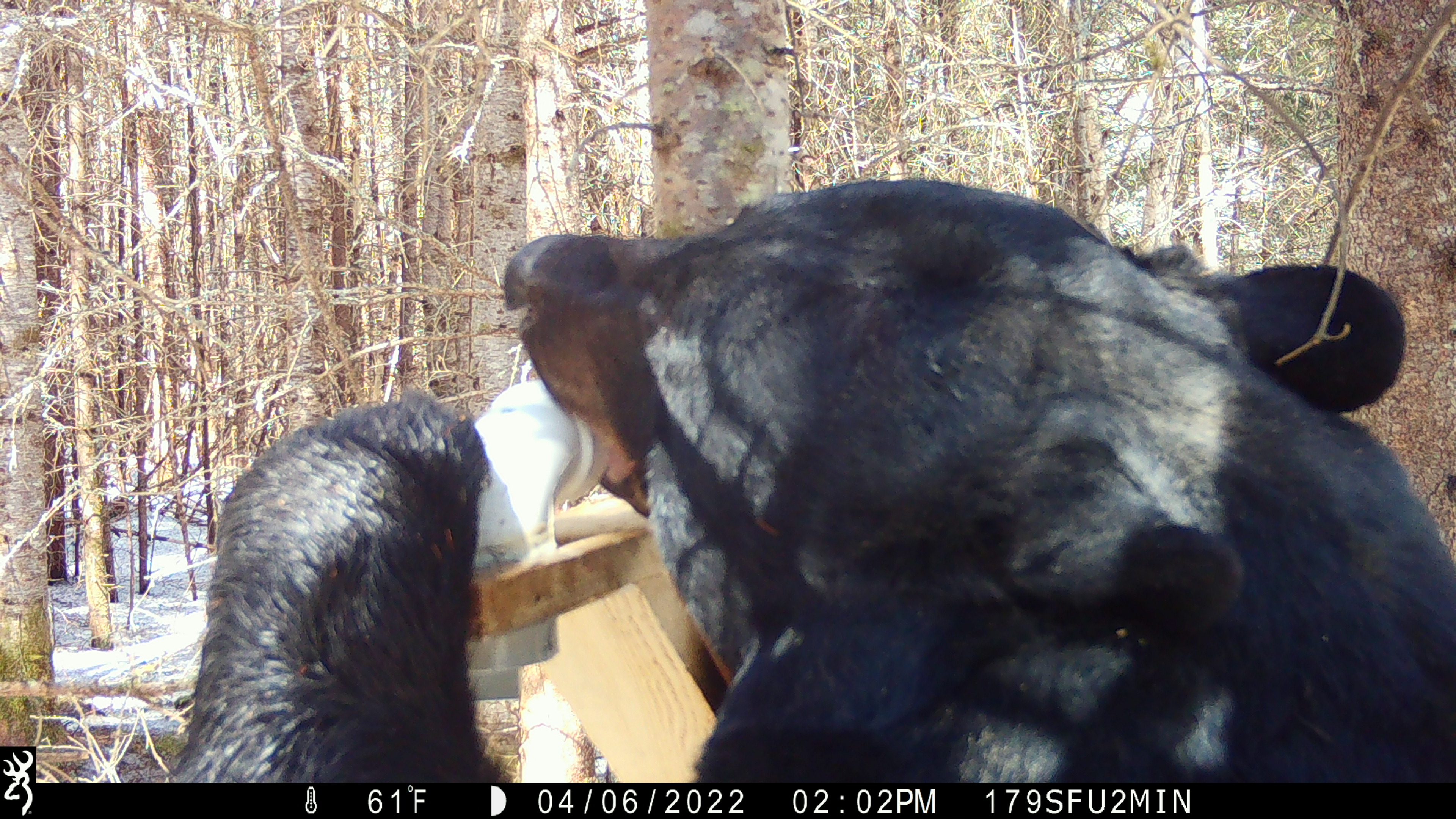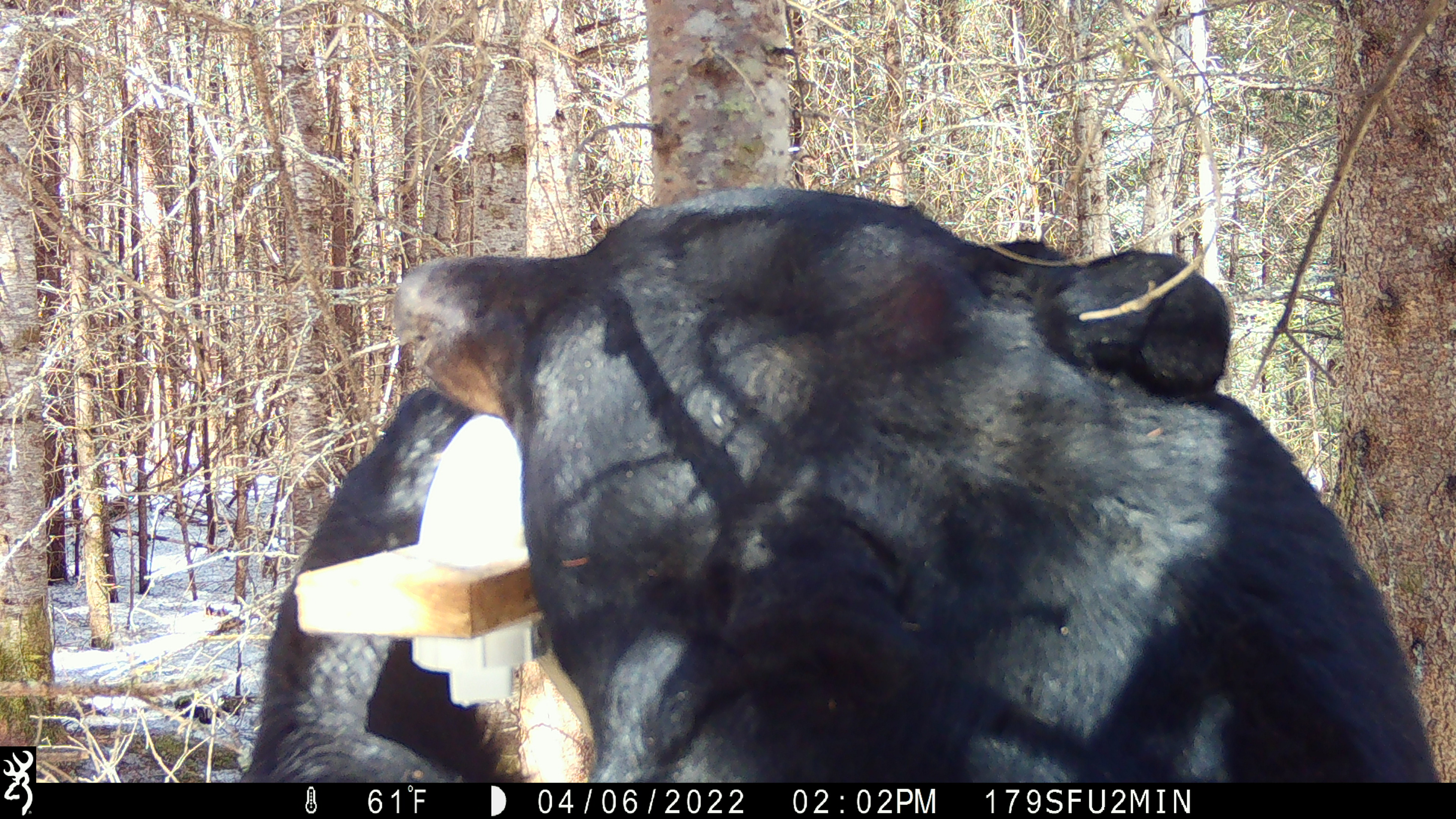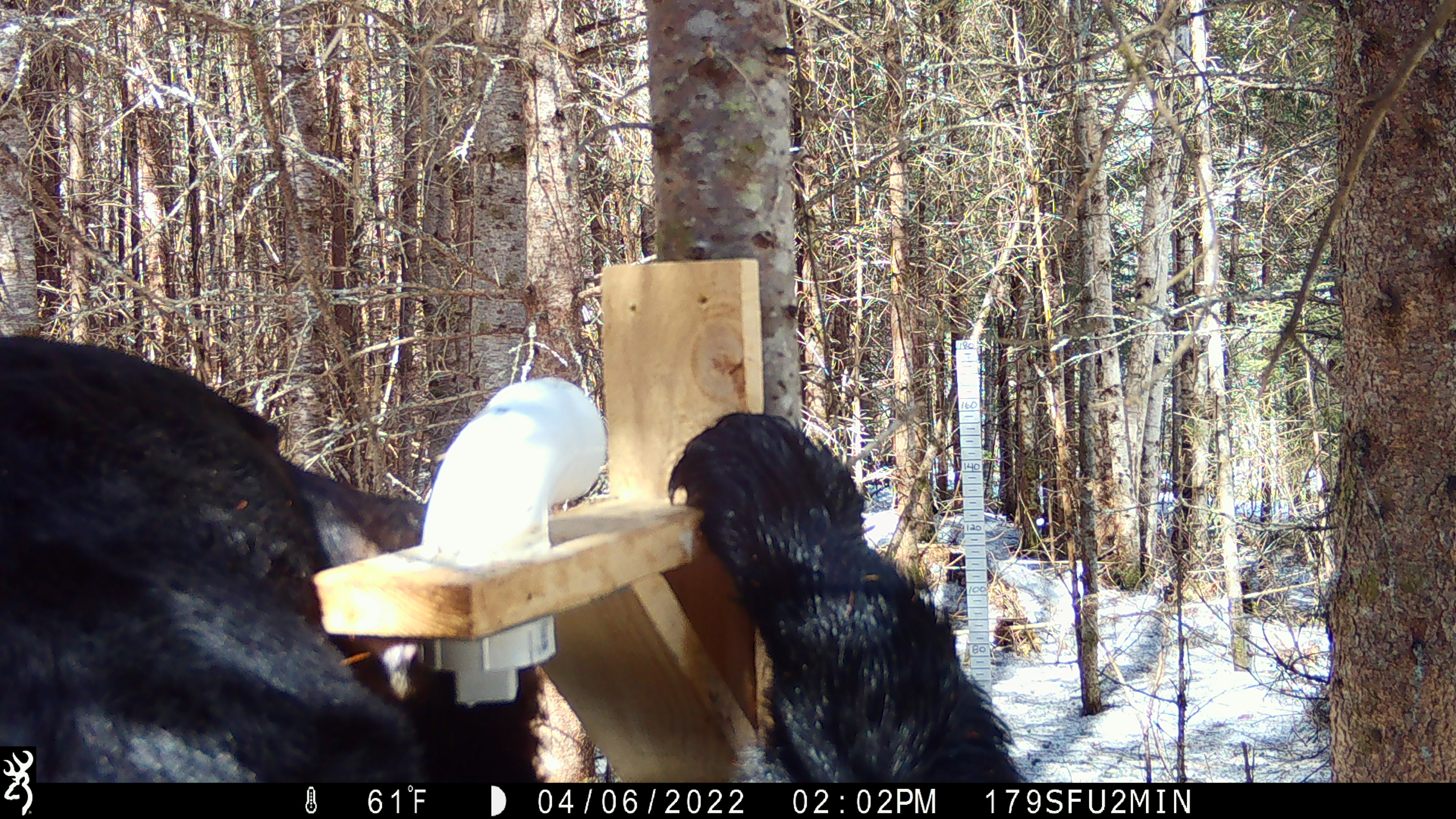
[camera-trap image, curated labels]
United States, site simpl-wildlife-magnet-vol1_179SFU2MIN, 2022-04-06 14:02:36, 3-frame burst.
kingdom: Animalia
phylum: Chordata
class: Mammalia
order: Carnivora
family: Ursidae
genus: Ursus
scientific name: Ursus americanus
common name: black bear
Black bear (Ursus americanus).